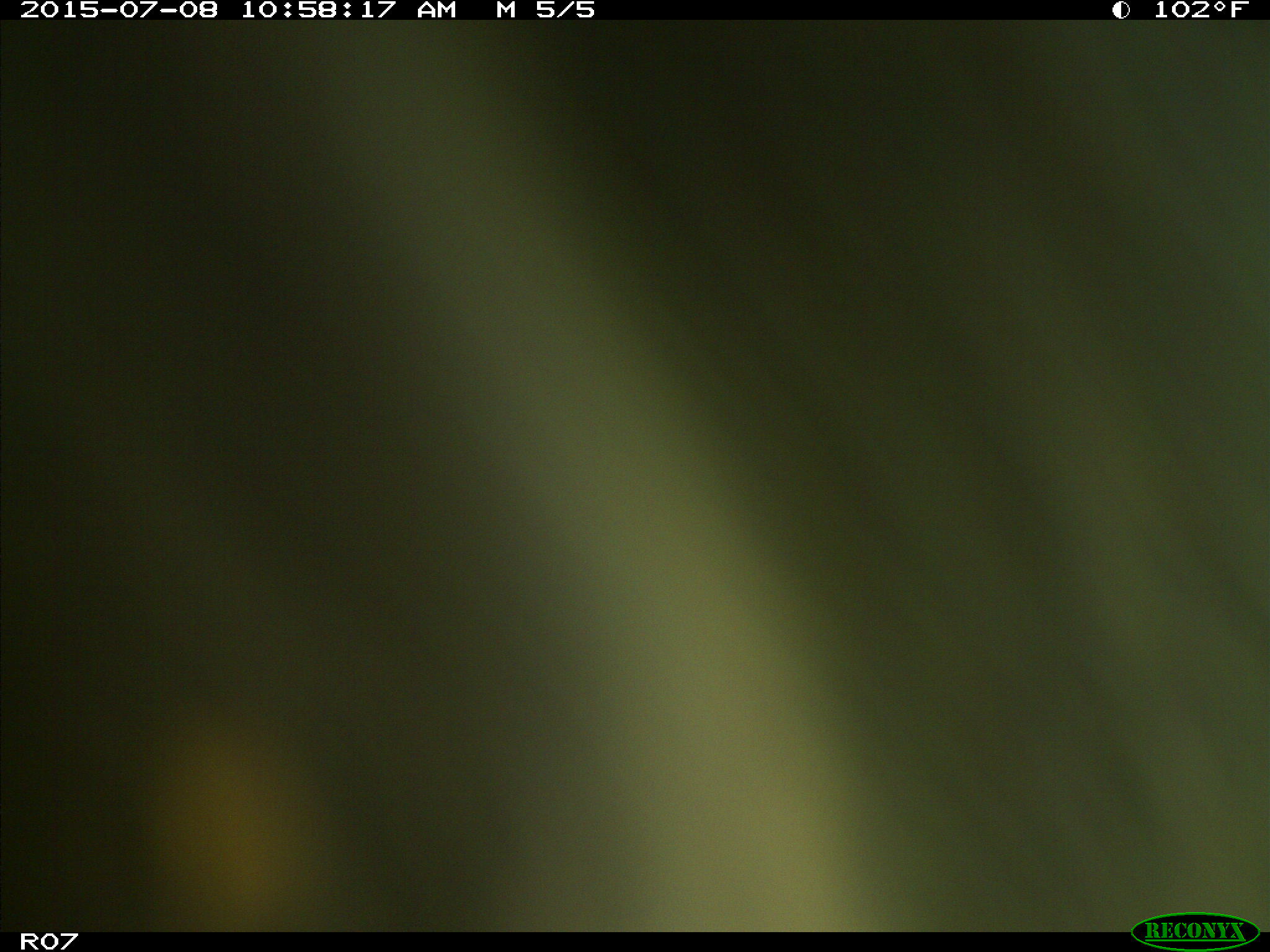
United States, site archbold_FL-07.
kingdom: Animalia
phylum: Chordata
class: Mammalia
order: Artiodactyla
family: Bovidae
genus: Bos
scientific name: Bos taurus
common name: domestic cow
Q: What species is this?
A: Bos taurus (domestic cow).